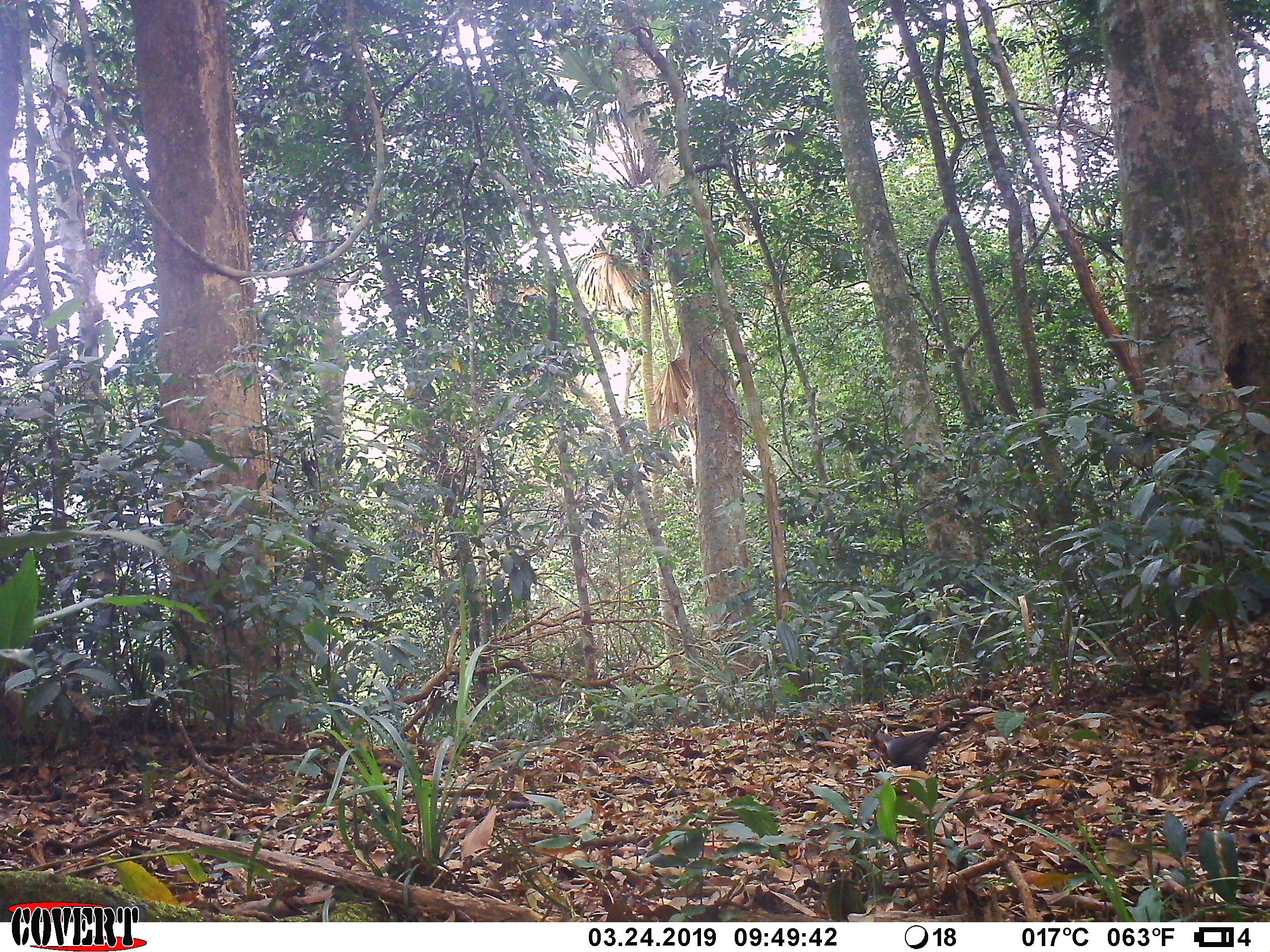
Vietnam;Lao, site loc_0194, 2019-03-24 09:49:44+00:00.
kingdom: Animalia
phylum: Chordata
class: Aves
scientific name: Aves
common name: bird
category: unidentified bird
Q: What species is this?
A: Unidentified bird (bird) (Aves).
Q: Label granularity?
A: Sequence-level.